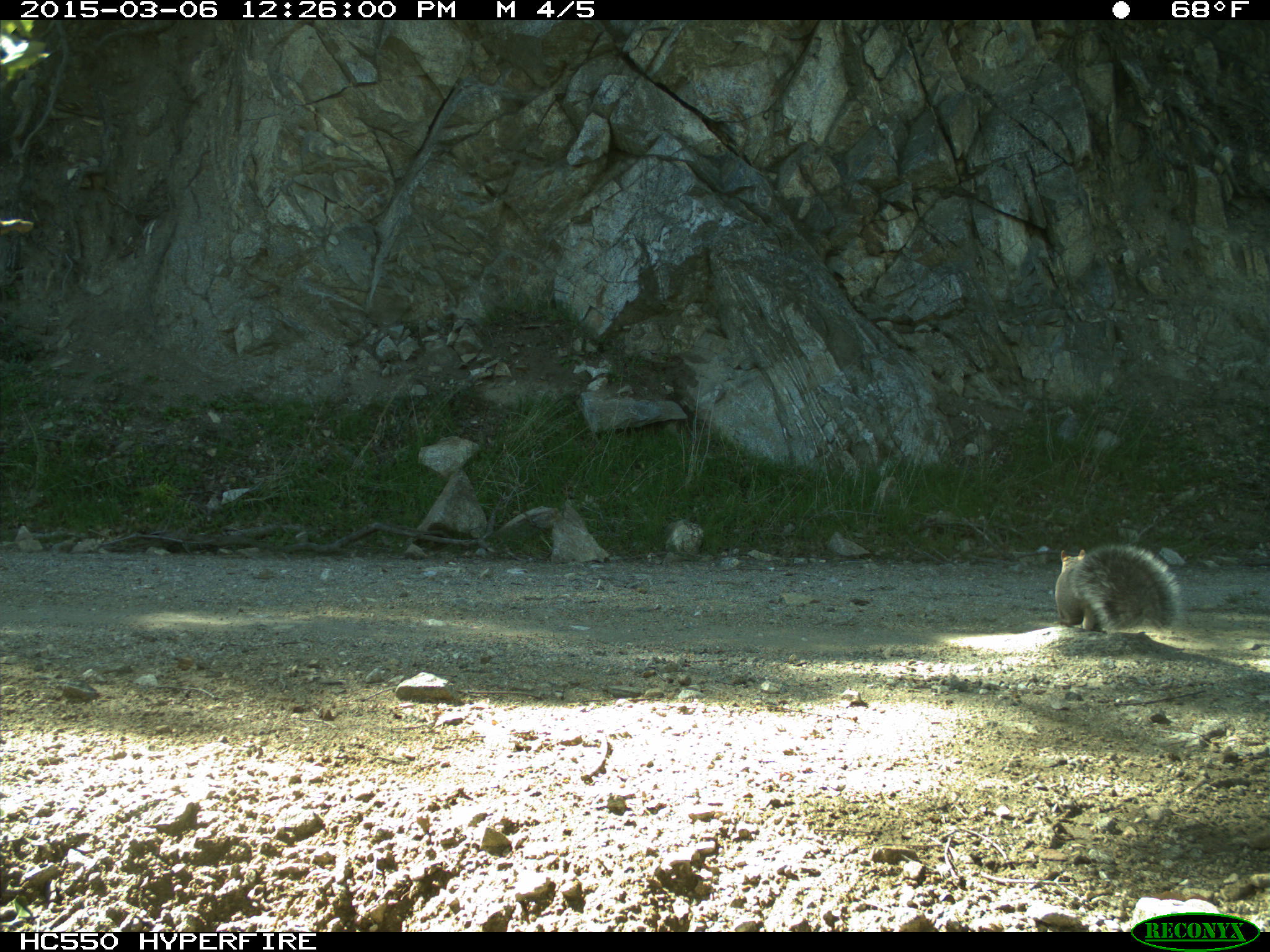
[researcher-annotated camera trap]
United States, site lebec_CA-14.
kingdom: Animalia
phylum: Chordata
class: Mammalia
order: Rodentia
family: Sciuridae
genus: Sciurus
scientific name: Sciurus carolinensis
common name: eastern gray squirrel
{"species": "Sciurus carolinensis (eastern gray squirrel)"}